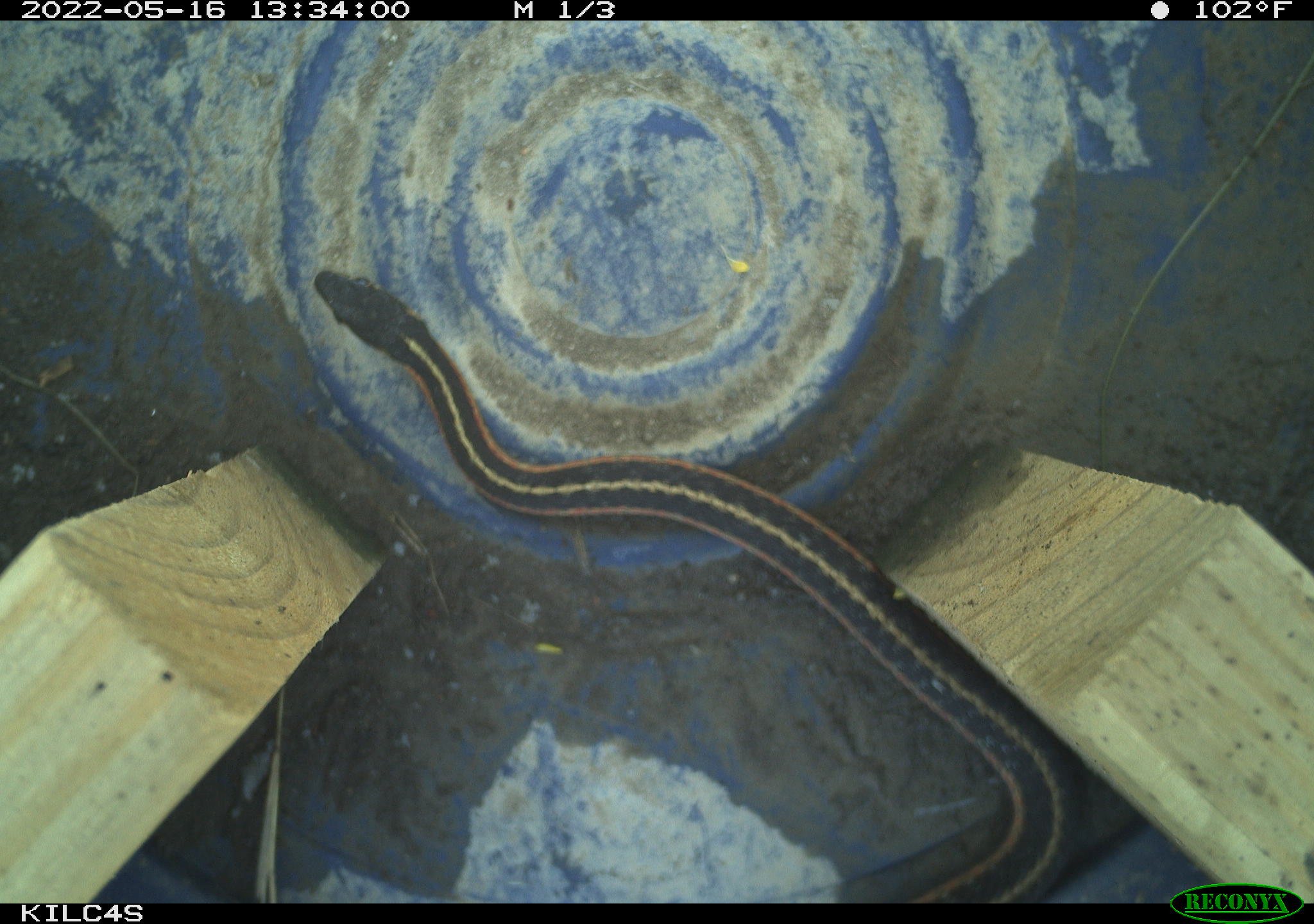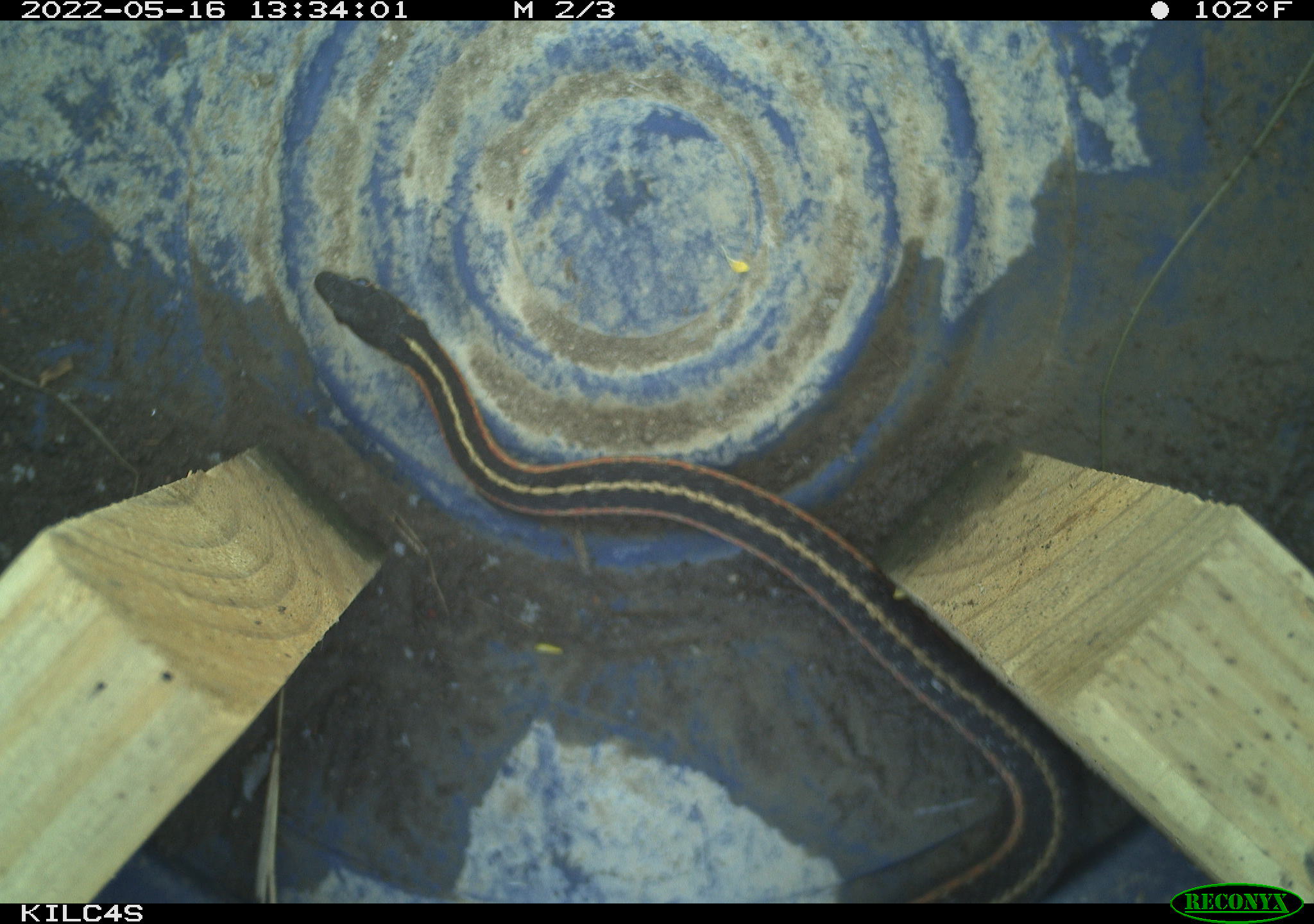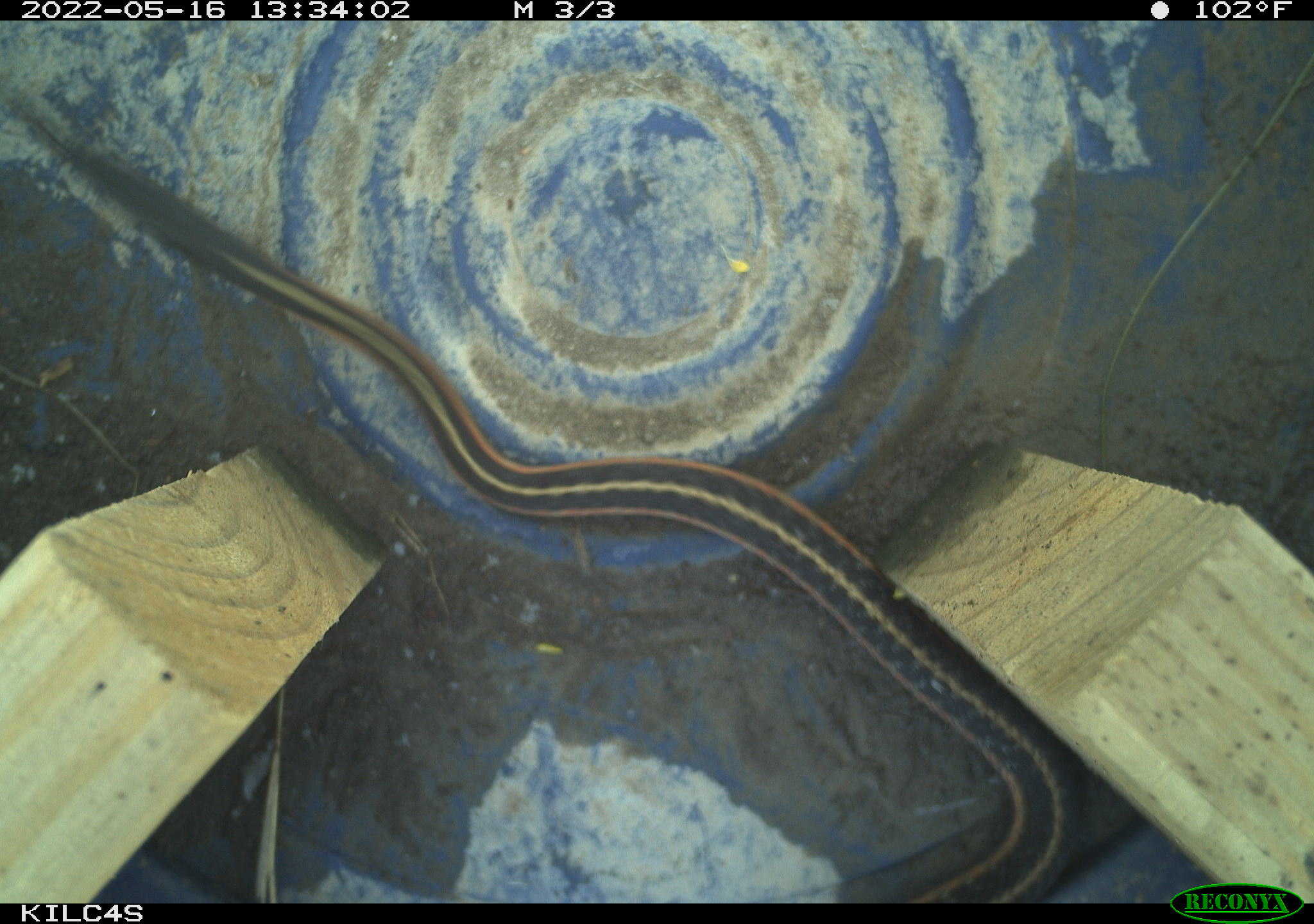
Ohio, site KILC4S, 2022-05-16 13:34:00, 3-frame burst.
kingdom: Animalia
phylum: Chordata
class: Reptilia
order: Squamata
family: Colubridae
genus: Thamnophis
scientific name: Thamnophis sirtalis sirtalis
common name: eastern gartersnake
Eastern gartersnake (Thamnophis sirtalis sirtalis).